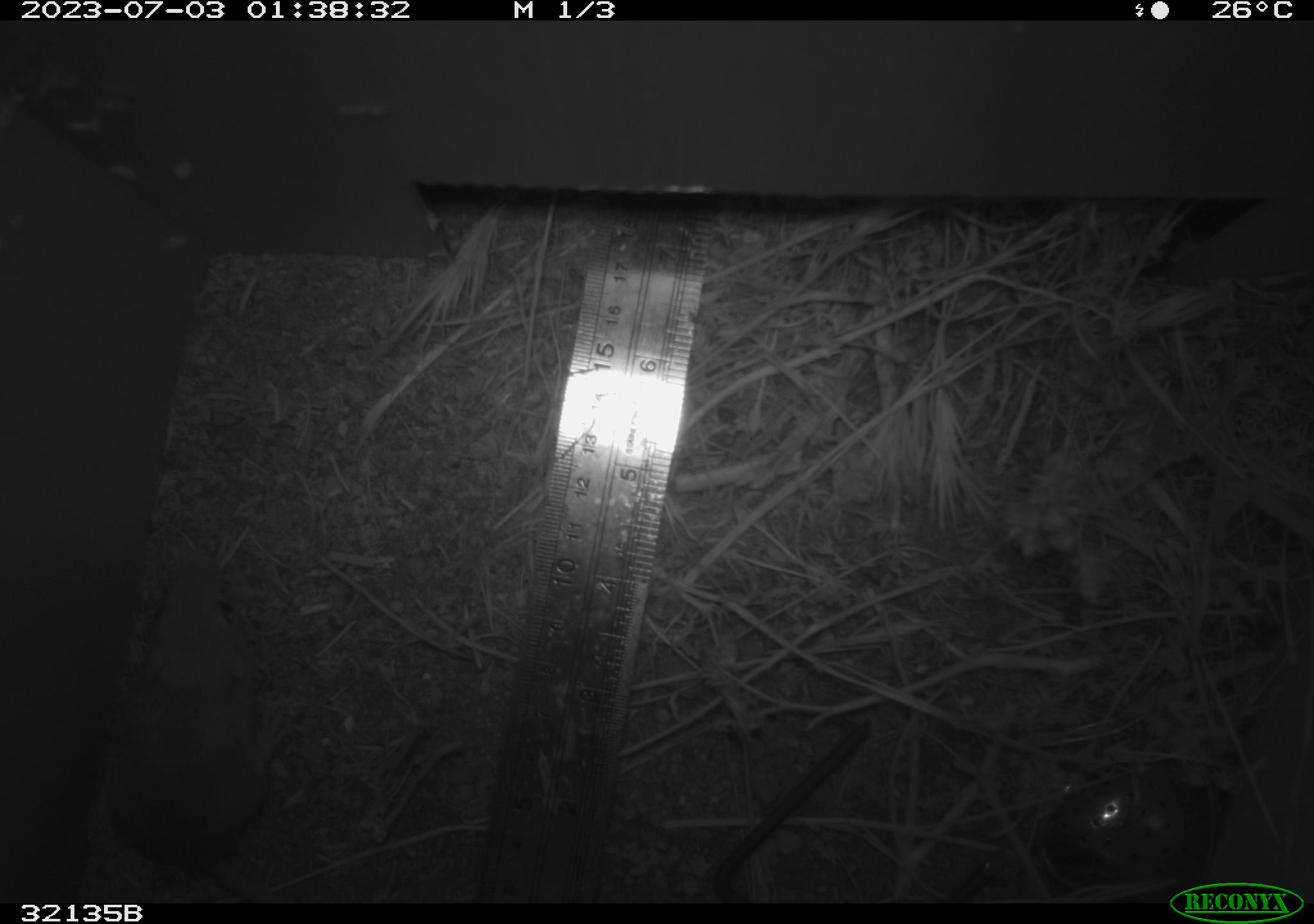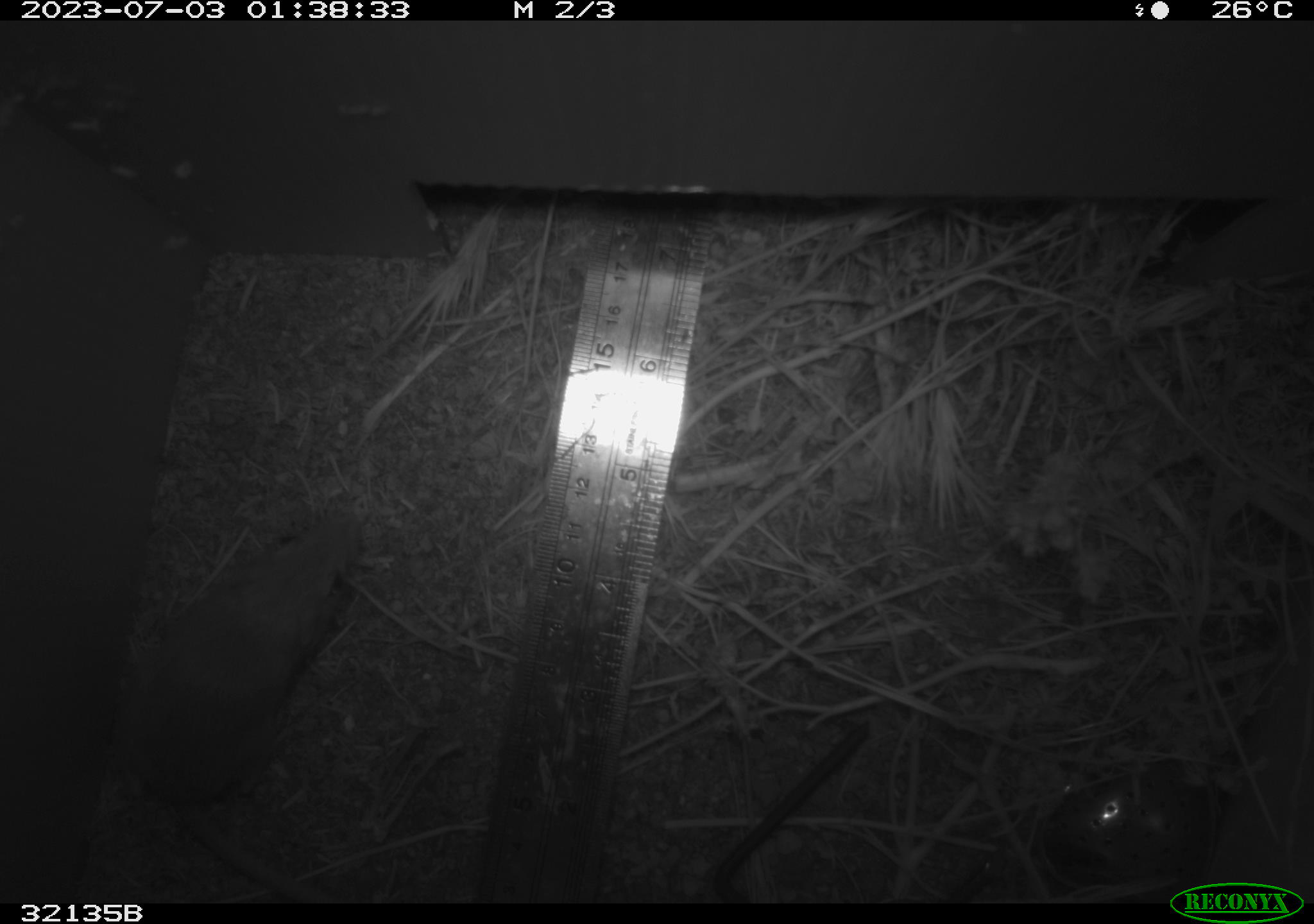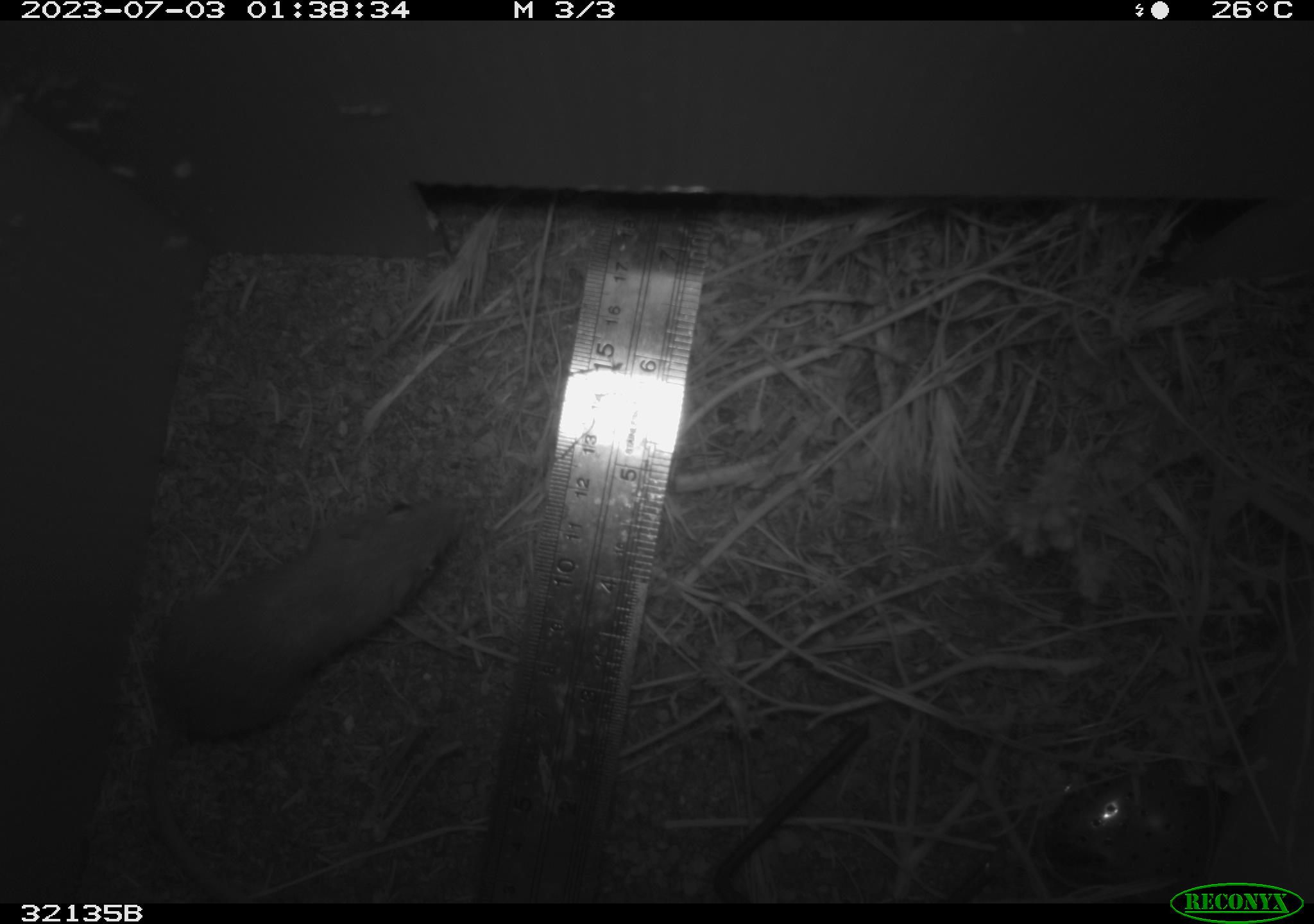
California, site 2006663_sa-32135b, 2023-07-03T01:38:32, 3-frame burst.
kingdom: Animalia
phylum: Chordata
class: Mammalia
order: Rodentia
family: Cricetidae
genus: Peromyscus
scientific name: Peromyscus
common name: deer mice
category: peromyscus species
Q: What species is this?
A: Peromyscus species (deer mice) (Peromyscus).